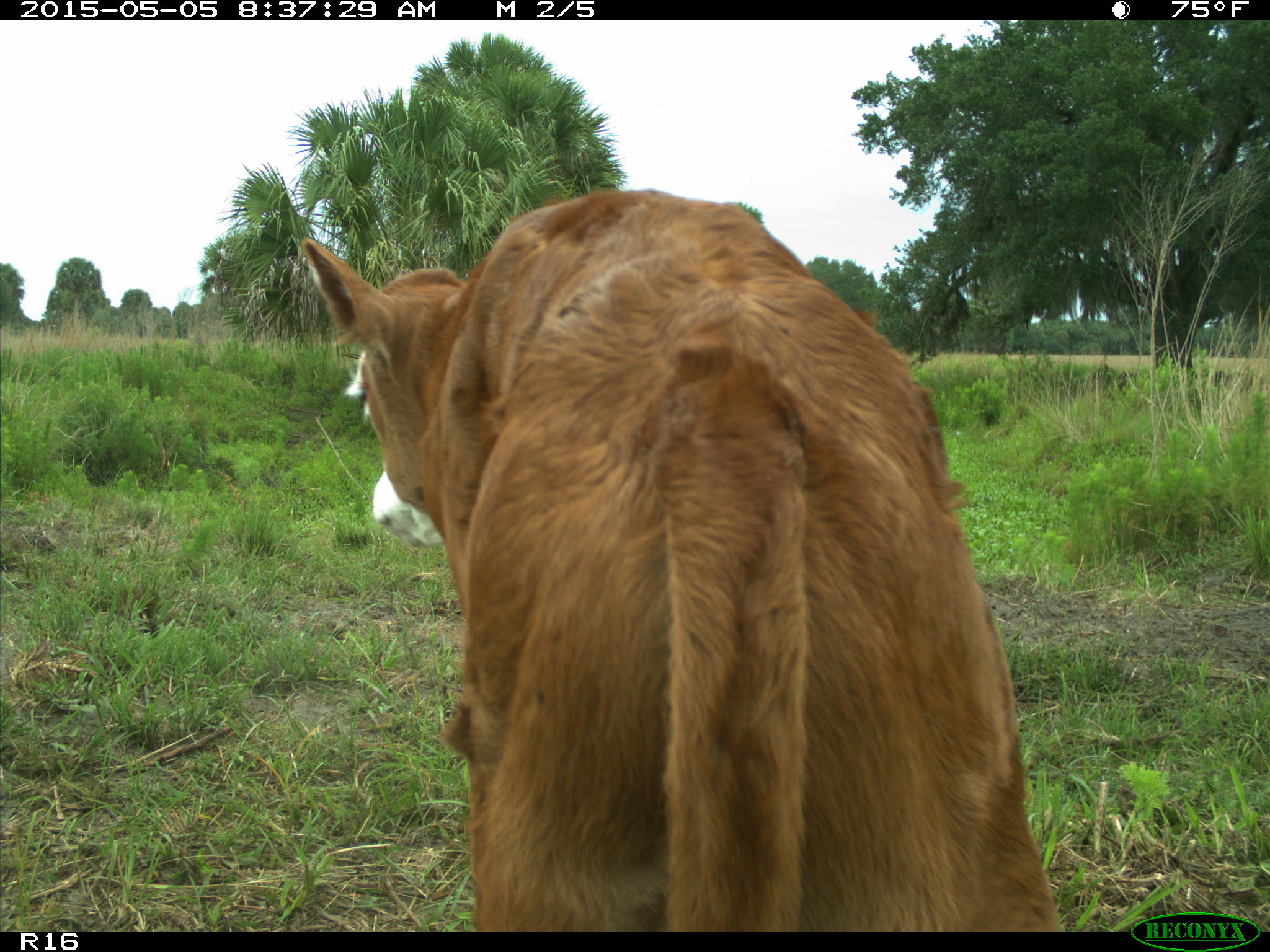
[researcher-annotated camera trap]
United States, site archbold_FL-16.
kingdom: Animalia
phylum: Chordata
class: Mammalia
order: Artiodactyla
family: Bovidae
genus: Bos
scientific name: Bos taurus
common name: domestic cow